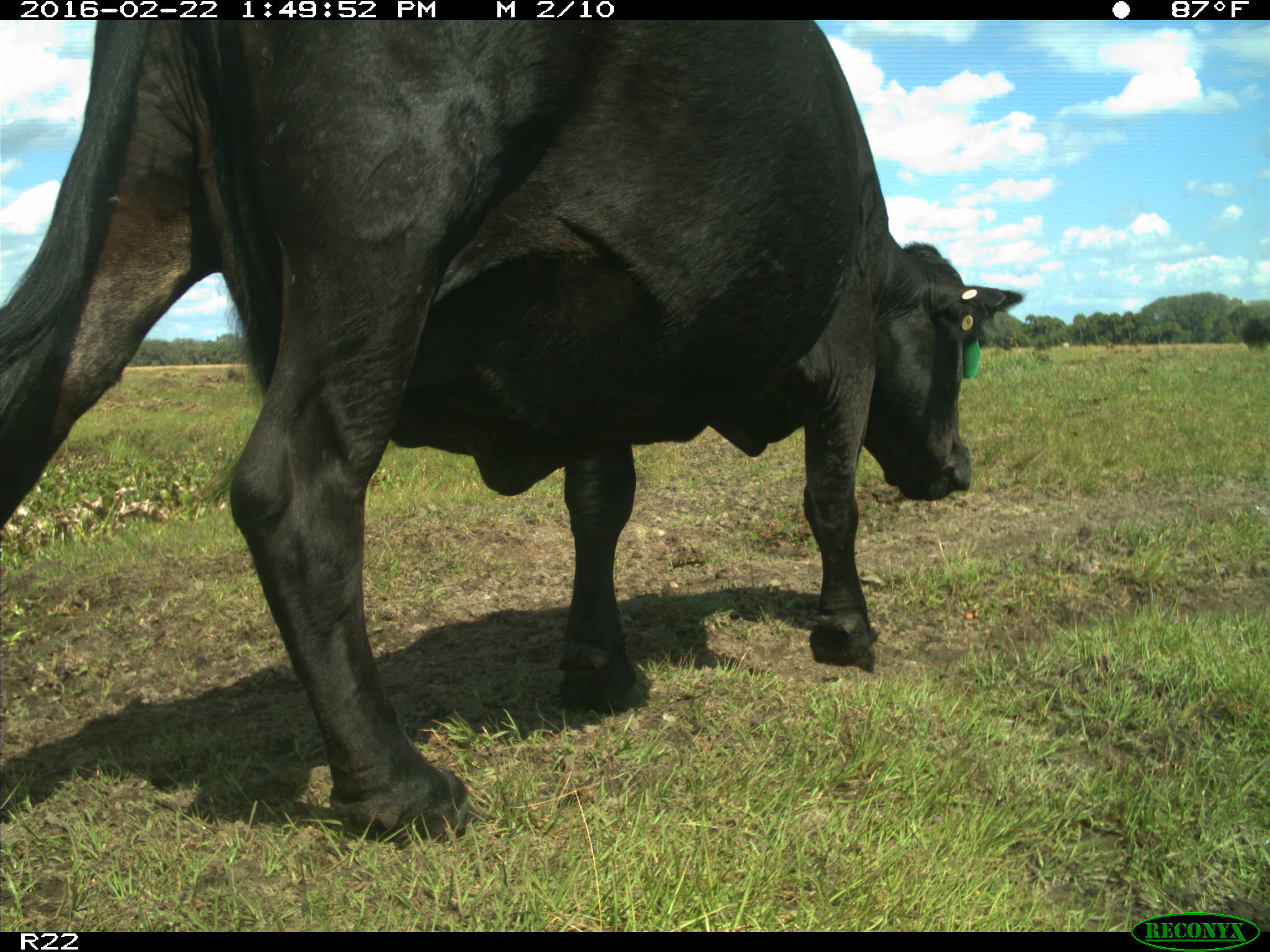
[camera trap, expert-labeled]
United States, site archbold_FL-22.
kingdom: Animalia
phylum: Chordata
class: Mammalia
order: Artiodactyla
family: Bovidae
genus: Bos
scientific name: Bos taurus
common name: domestic cow